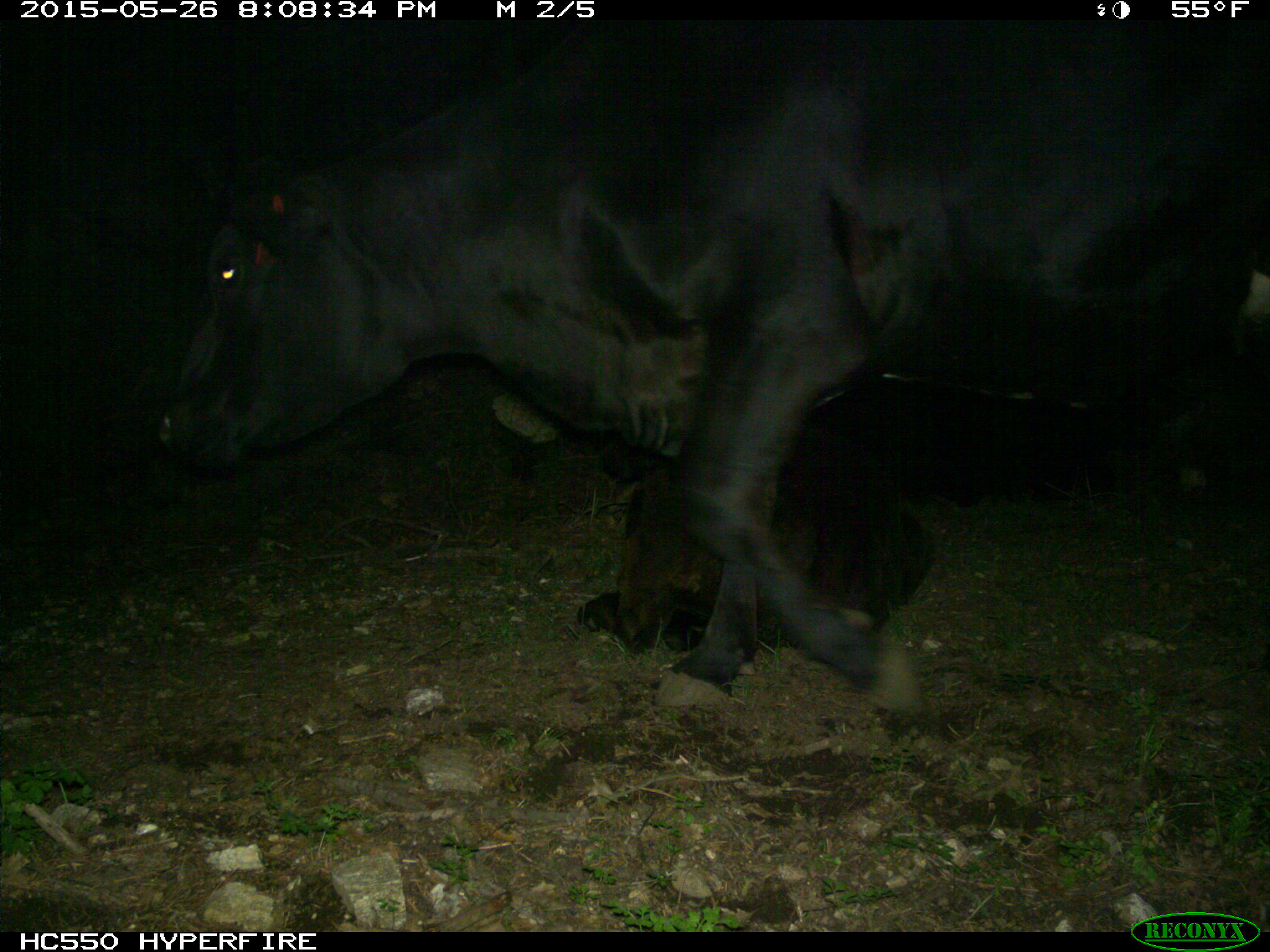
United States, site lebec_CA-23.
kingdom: Animalia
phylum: Chordata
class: Mammalia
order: Artiodactyla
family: Bovidae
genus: Bos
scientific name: Bos taurus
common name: domestic cow